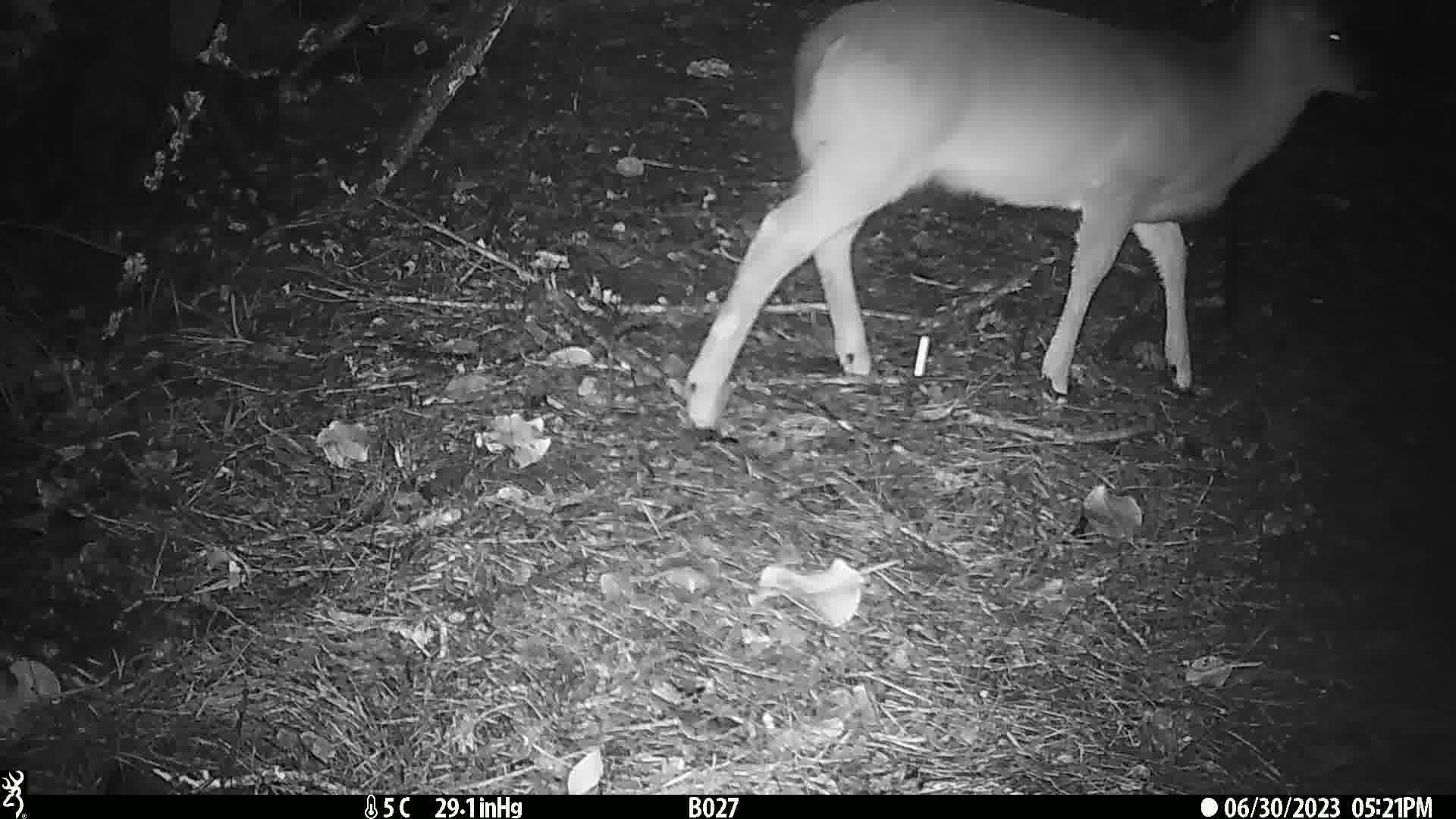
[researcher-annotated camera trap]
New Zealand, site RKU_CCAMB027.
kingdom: Animalia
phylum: Chordata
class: Mammalia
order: Artiodactyla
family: Cervidae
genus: Odocoileus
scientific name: Odocoileus virginianus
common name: white-tailed deer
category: white tailed deer